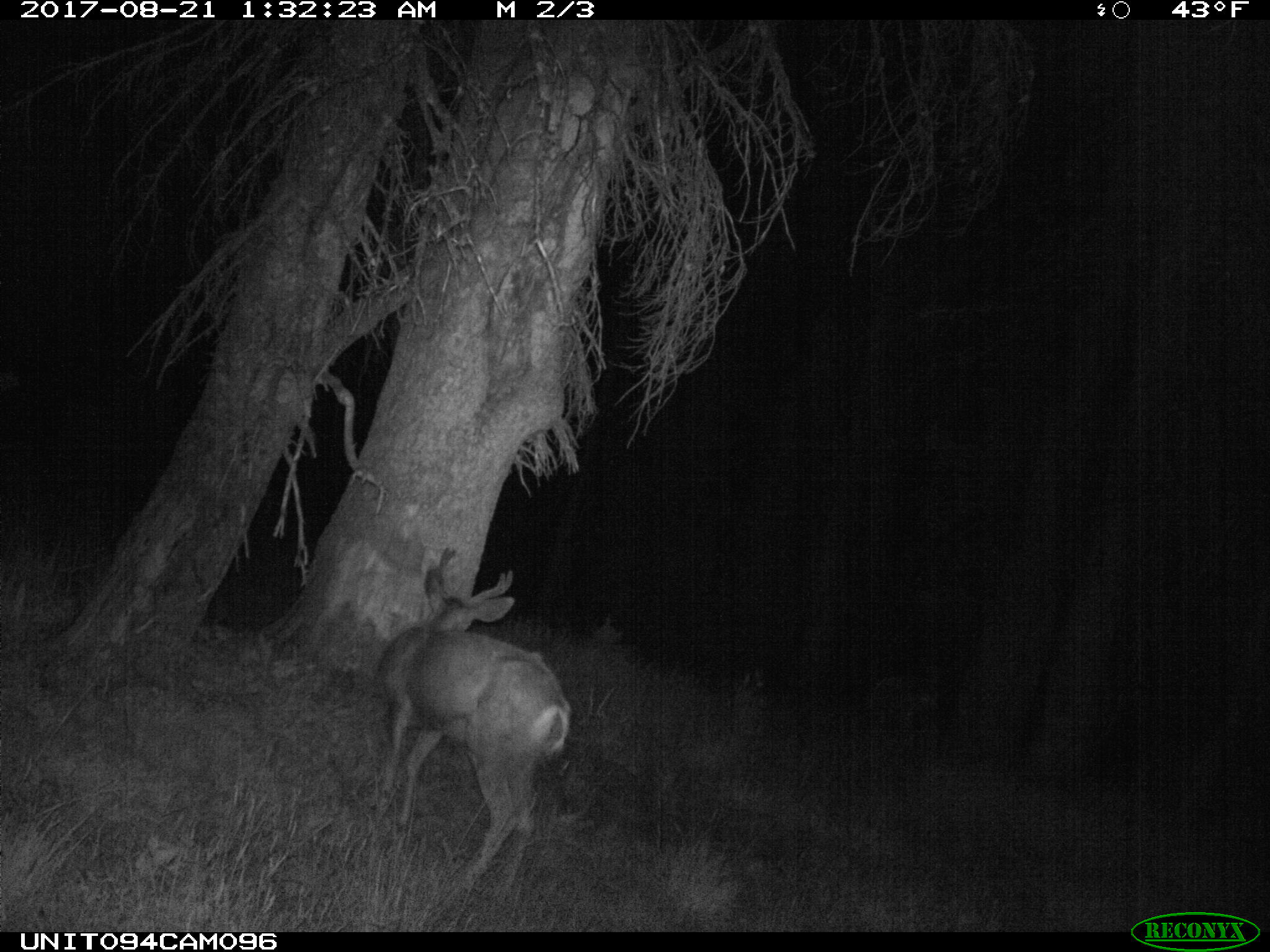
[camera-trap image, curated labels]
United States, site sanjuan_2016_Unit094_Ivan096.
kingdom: Animalia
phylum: Chordata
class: Mammalia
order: Artiodactyla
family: Cervidae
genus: Odocoileus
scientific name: Odocoileus hemionus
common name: mule deer